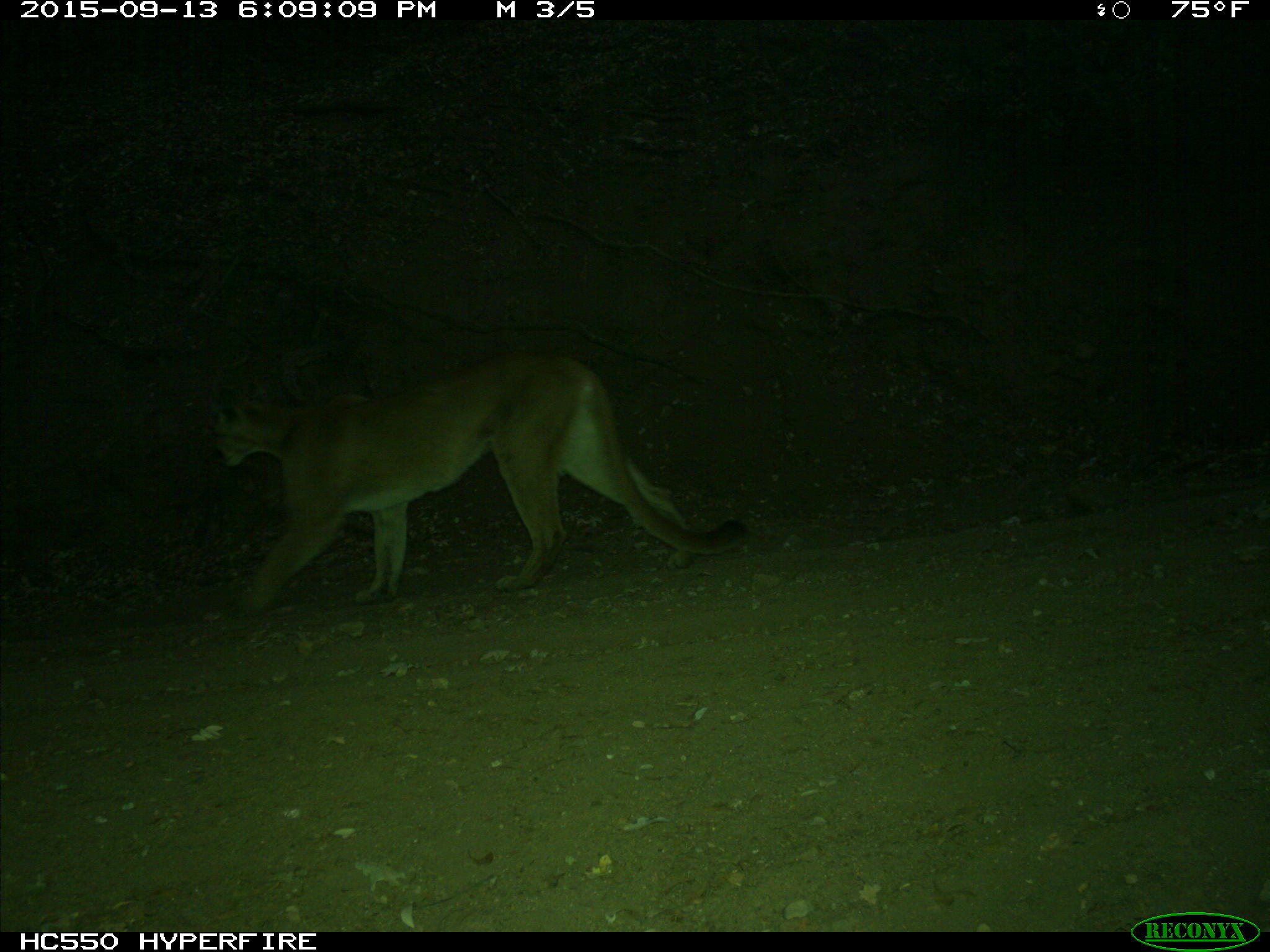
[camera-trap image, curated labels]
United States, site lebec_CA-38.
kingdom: Animalia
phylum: Chordata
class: Mammalia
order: Carnivora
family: Felidae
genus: Puma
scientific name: Puma concolor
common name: mountain lion